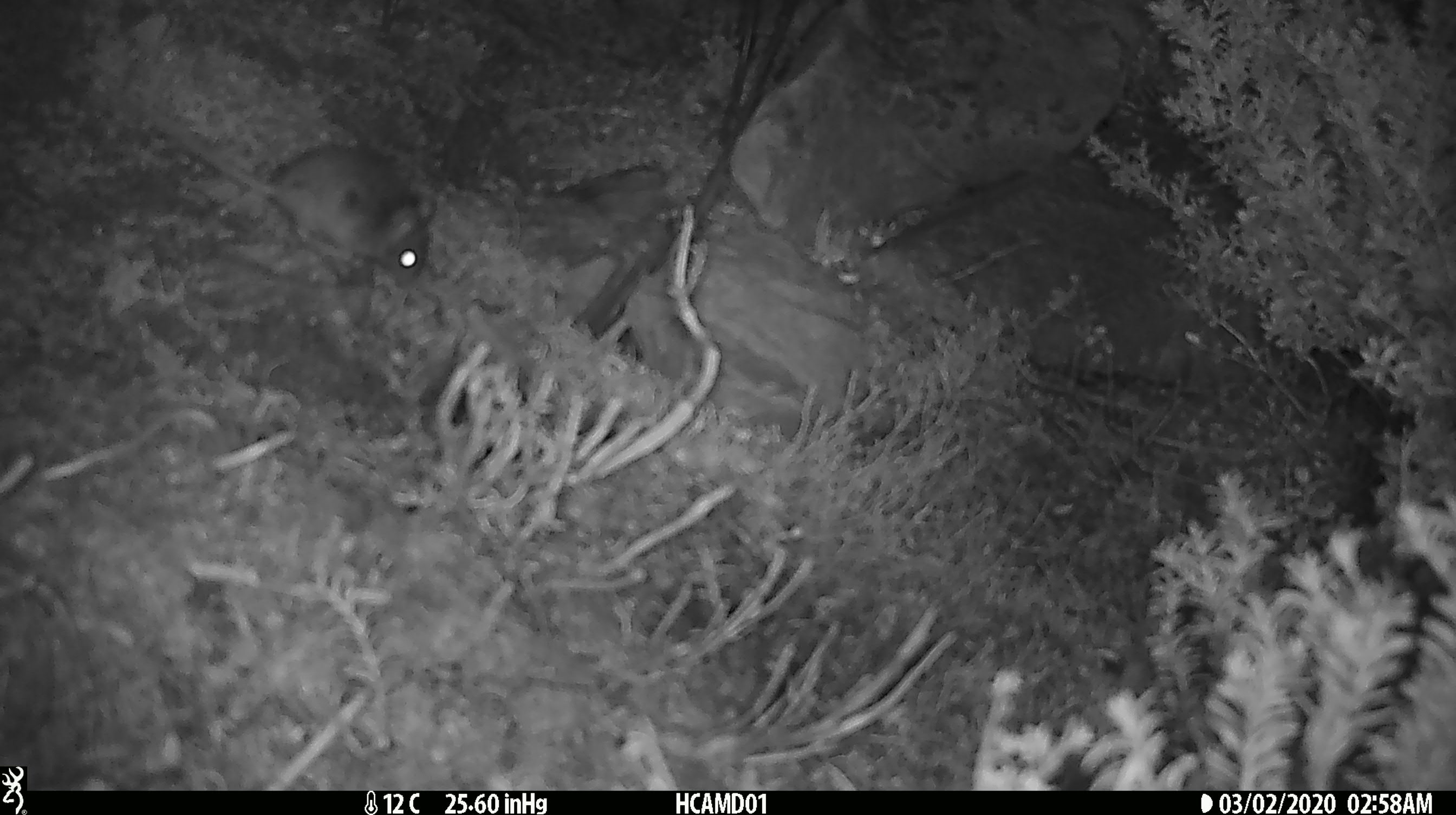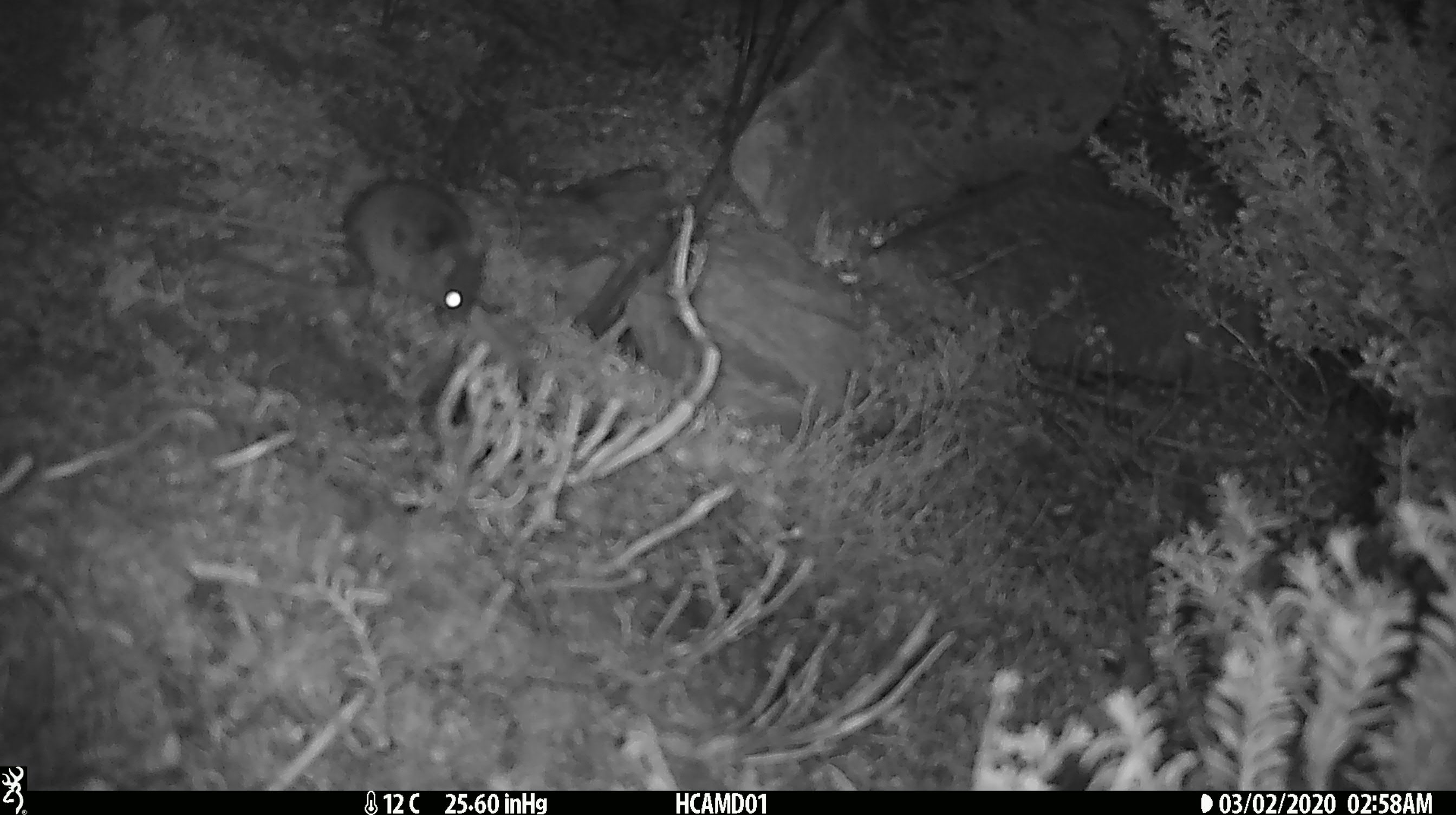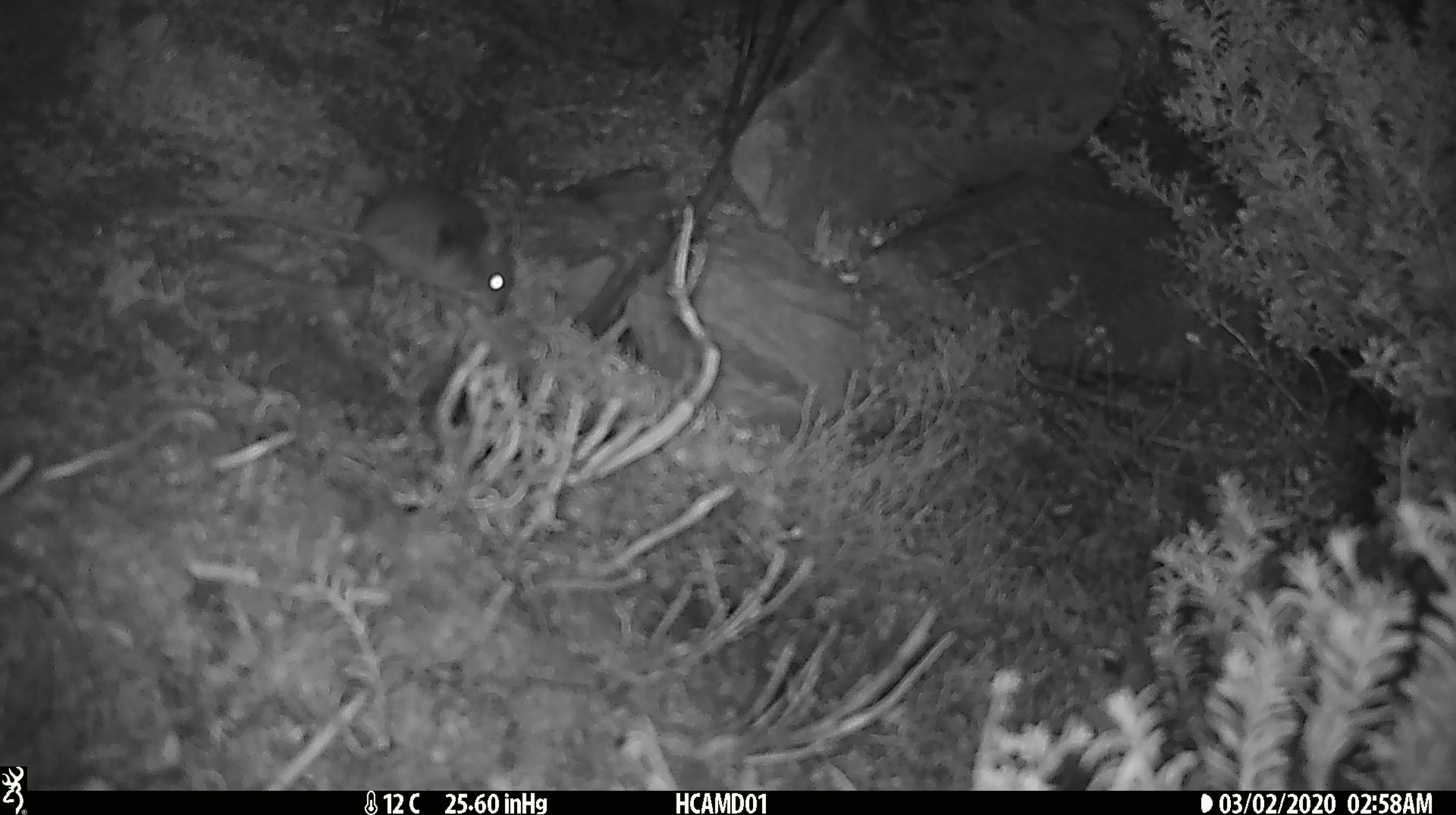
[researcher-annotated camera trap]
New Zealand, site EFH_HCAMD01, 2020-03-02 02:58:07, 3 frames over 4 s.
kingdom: Animalia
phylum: Chordata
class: Mammalia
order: Rodentia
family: Muridae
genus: Mus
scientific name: Mus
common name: mouse